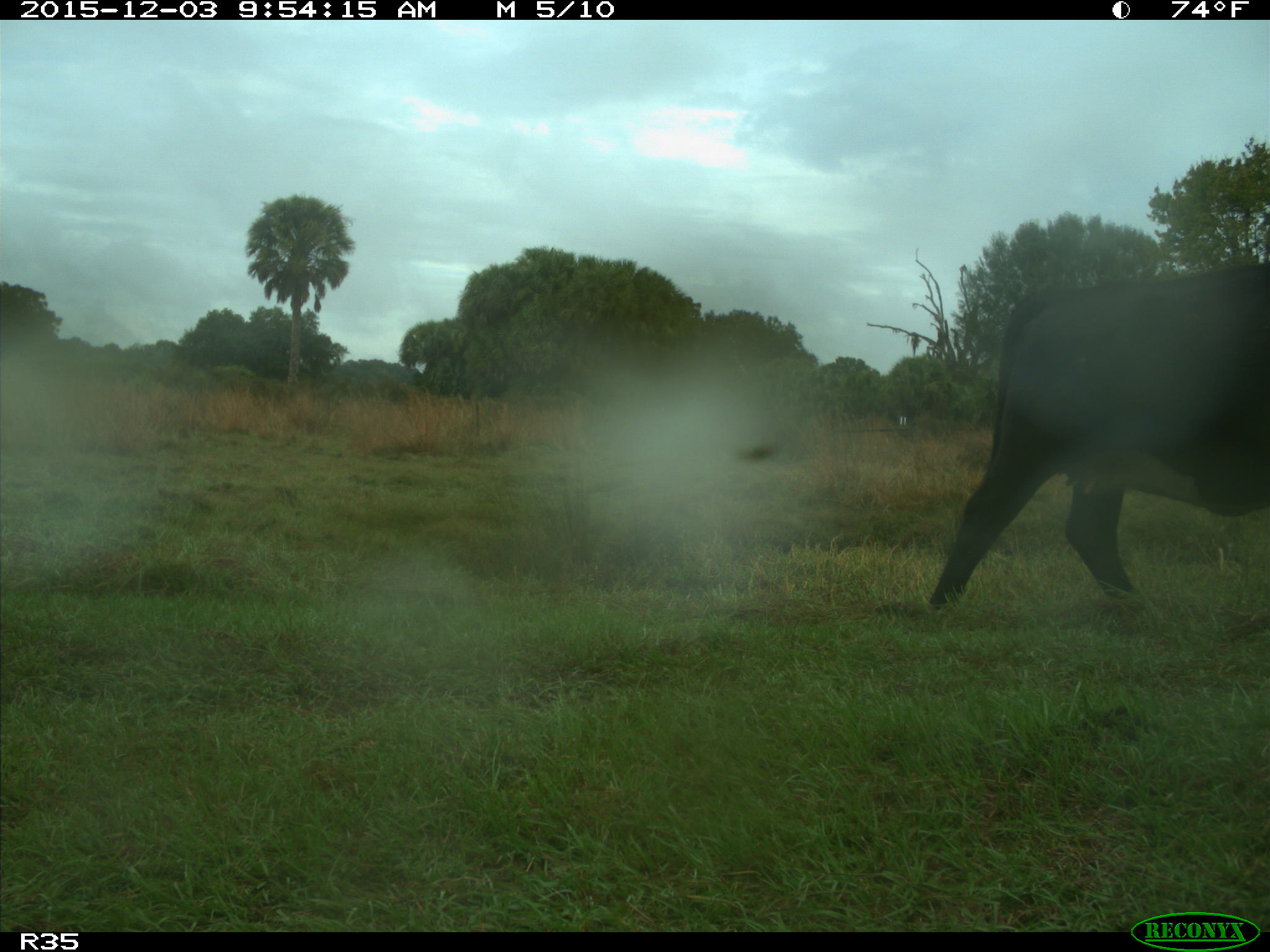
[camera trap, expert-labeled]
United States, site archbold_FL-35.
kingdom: Animalia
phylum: Chordata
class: Mammalia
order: Artiodactyla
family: Bovidae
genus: Bos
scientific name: Bos taurus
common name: domestic cow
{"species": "Bos taurus (domestic cow)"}